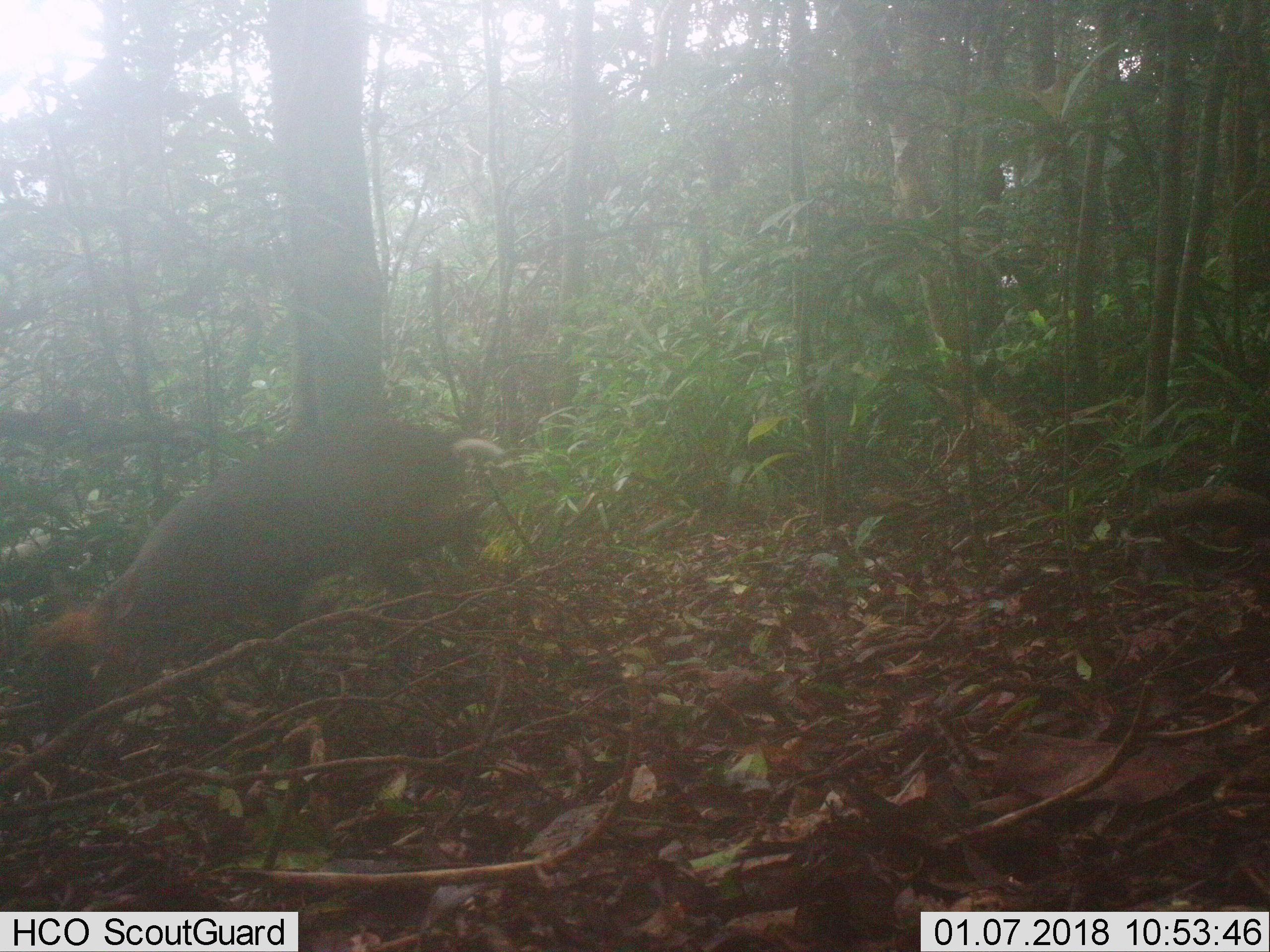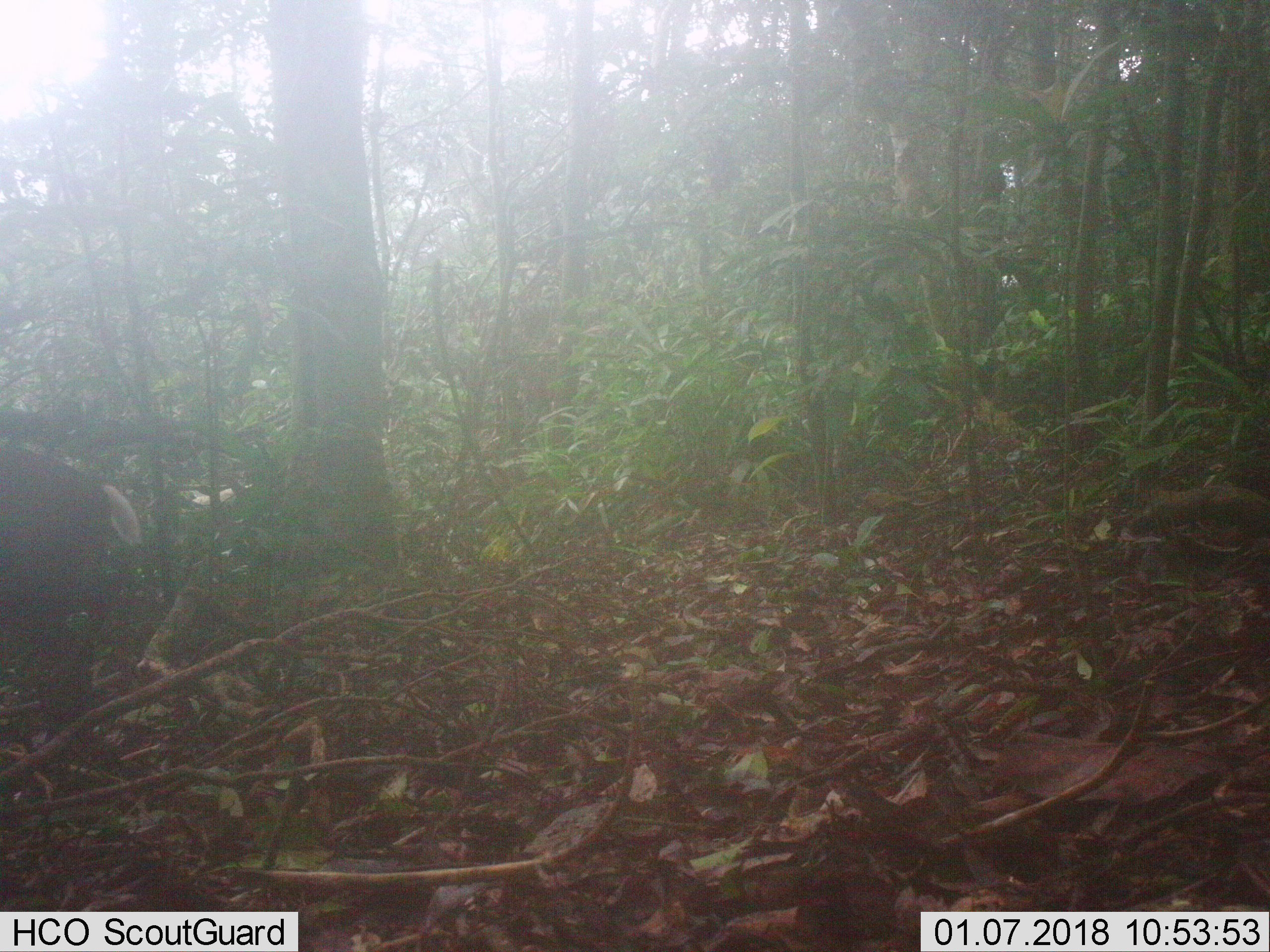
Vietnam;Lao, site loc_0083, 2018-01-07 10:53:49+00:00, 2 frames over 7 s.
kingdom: Animalia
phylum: Chordata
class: Mammalia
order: Artiodactyla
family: Cervidae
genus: Muntiacus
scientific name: Muntiacus rooseveltorum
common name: roosevelt's muntjac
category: roosevelts muntjac group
Roosevelts muntjac group (roosevelt's muntjac) (Muntiacus rooseveltorum). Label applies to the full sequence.